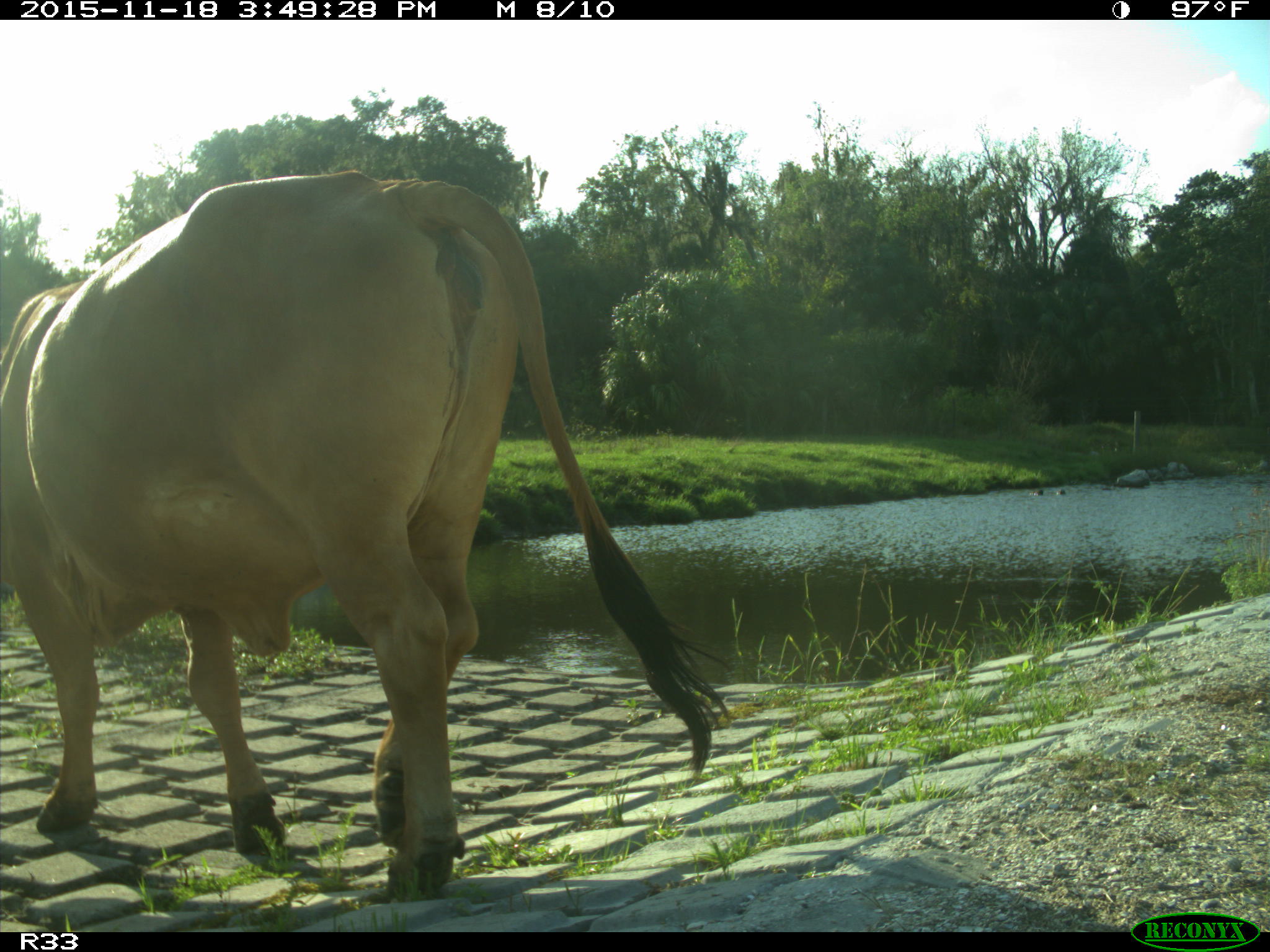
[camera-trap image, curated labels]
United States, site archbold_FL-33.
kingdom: Animalia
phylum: Chordata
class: Mammalia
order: Artiodactyla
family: Bovidae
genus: Bos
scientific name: Bos taurus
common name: domestic cow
Bos taurus (domestic cow).